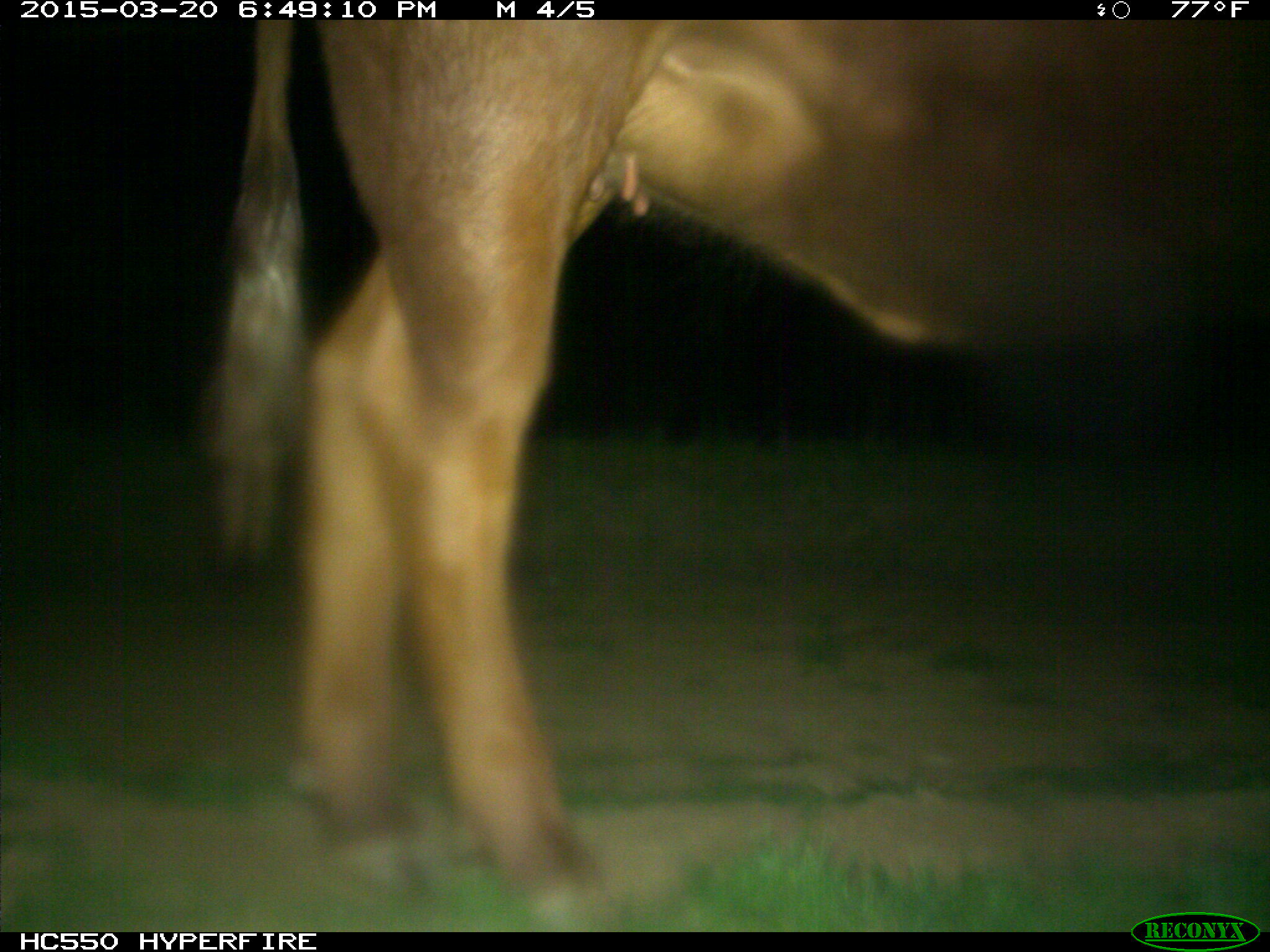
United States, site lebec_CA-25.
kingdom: Animalia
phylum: Chordata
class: Mammalia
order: Artiodactyla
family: Bovidae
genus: Bos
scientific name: Bos taurus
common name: domestic cow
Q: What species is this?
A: Bos taurus (domestic cow).